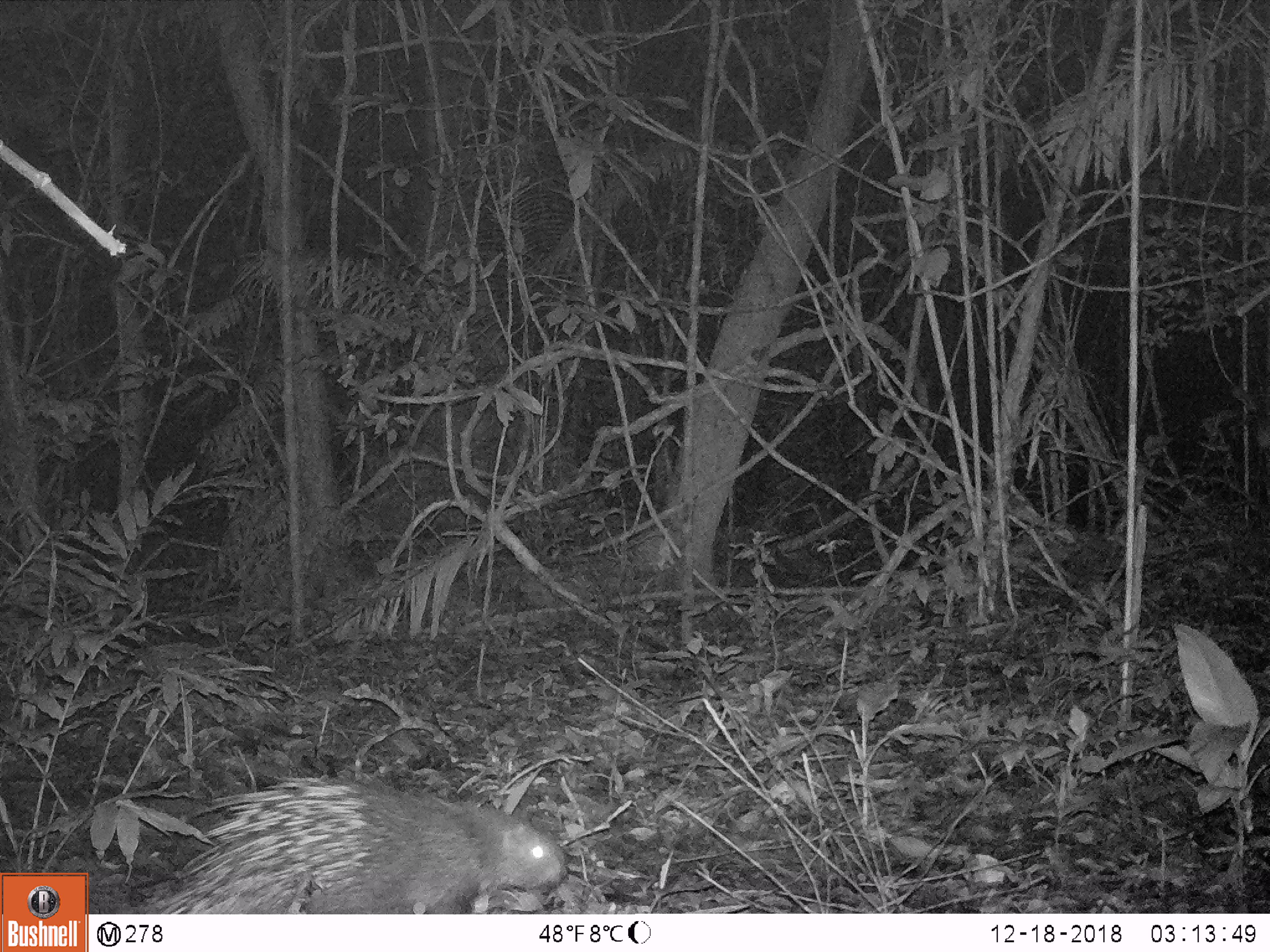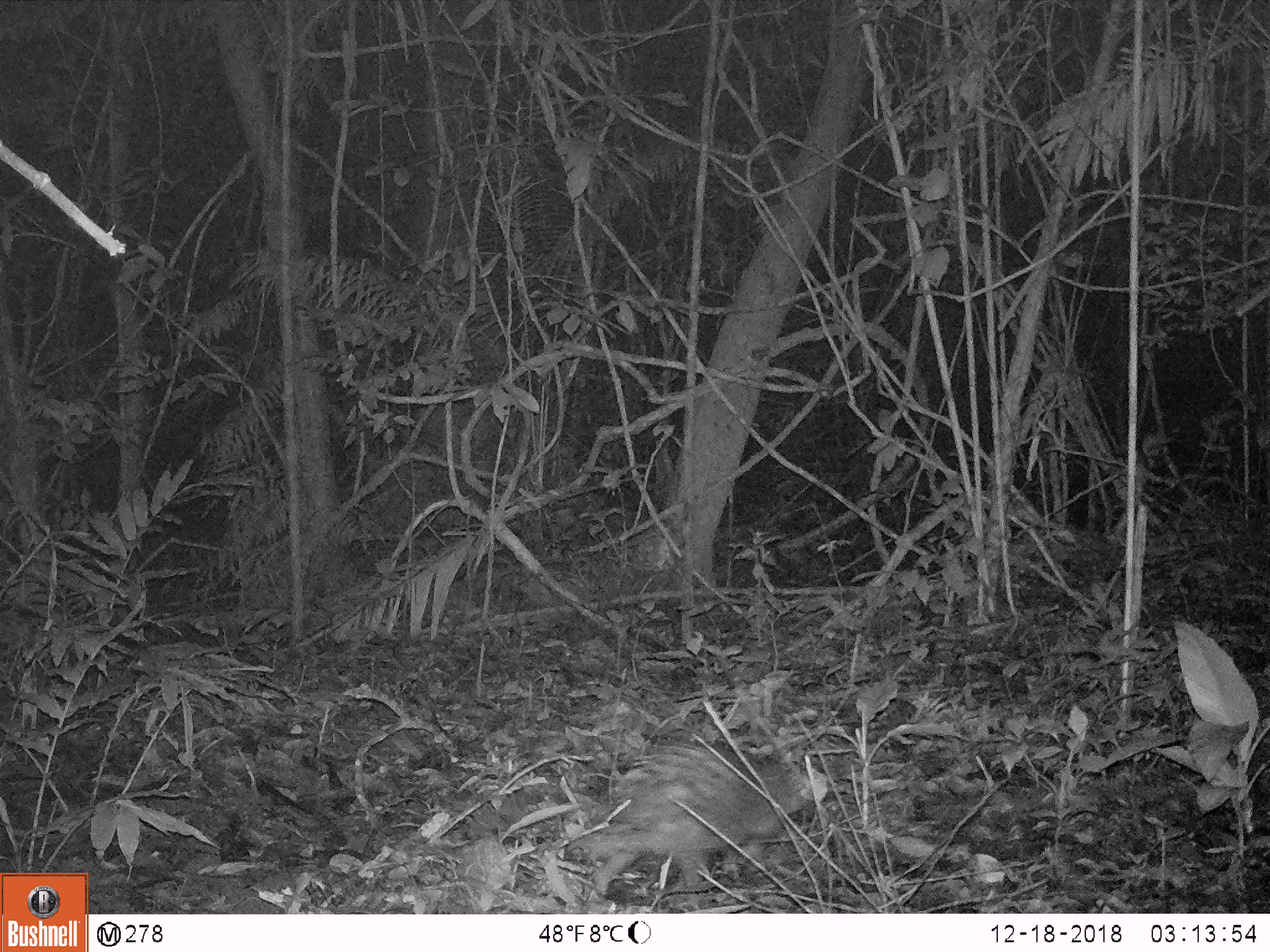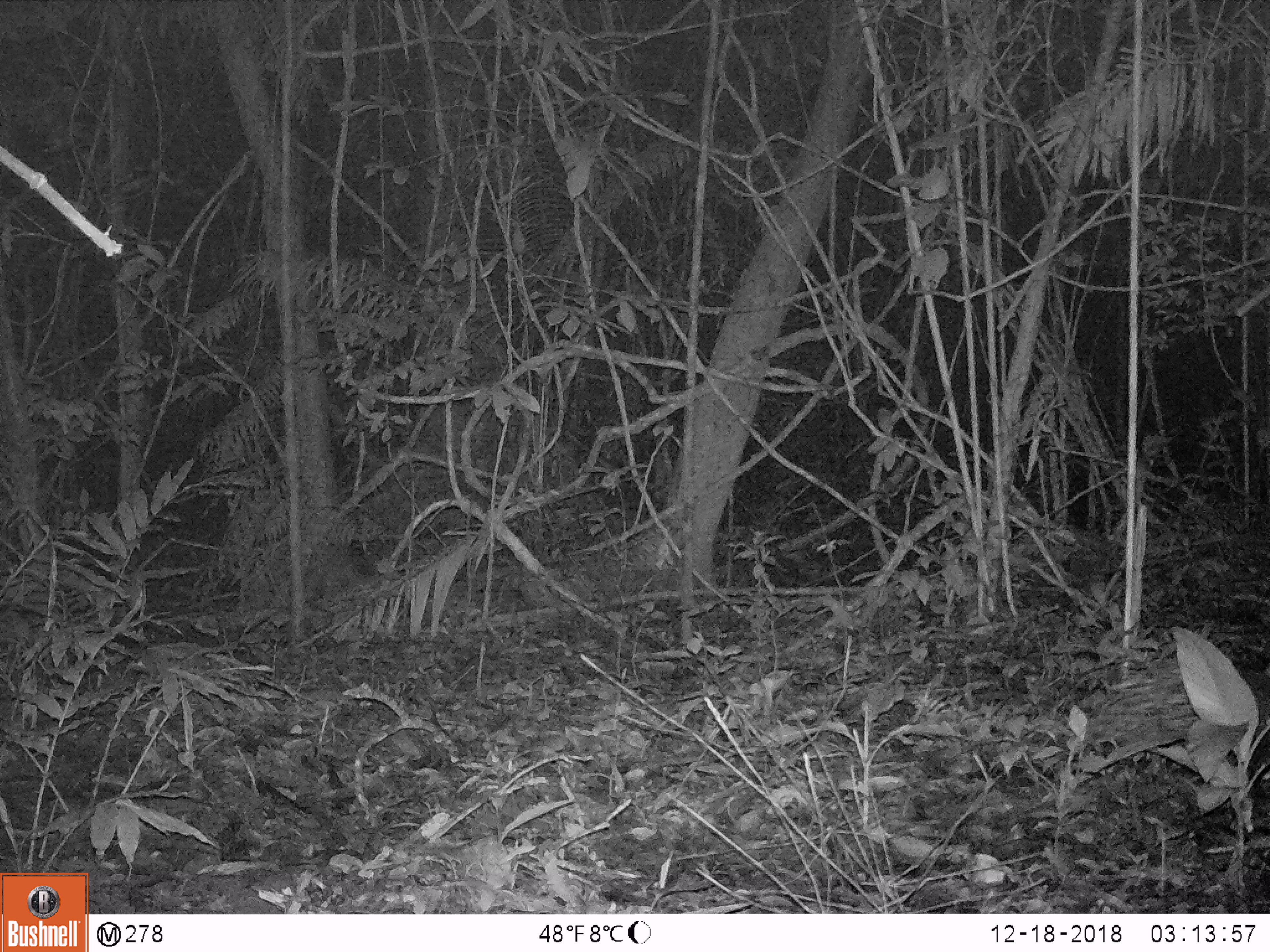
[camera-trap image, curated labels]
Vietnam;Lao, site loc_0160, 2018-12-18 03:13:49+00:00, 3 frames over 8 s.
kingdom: Animalia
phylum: Chordata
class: Mammalia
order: Rodentia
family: Hystricidae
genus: Hystrix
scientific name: Hystrix brachyura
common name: malayan porcupine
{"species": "malayan porcupine (Hystrix brachyura)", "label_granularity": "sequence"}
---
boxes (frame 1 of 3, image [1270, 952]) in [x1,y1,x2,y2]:
malayan porcupine: [140,774,569,914]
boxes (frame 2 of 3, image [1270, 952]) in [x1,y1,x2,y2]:
malayan porcupine: [568,735,823,892]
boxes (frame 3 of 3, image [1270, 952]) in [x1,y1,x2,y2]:
malayan porcupine: [1083,649,1270,770]